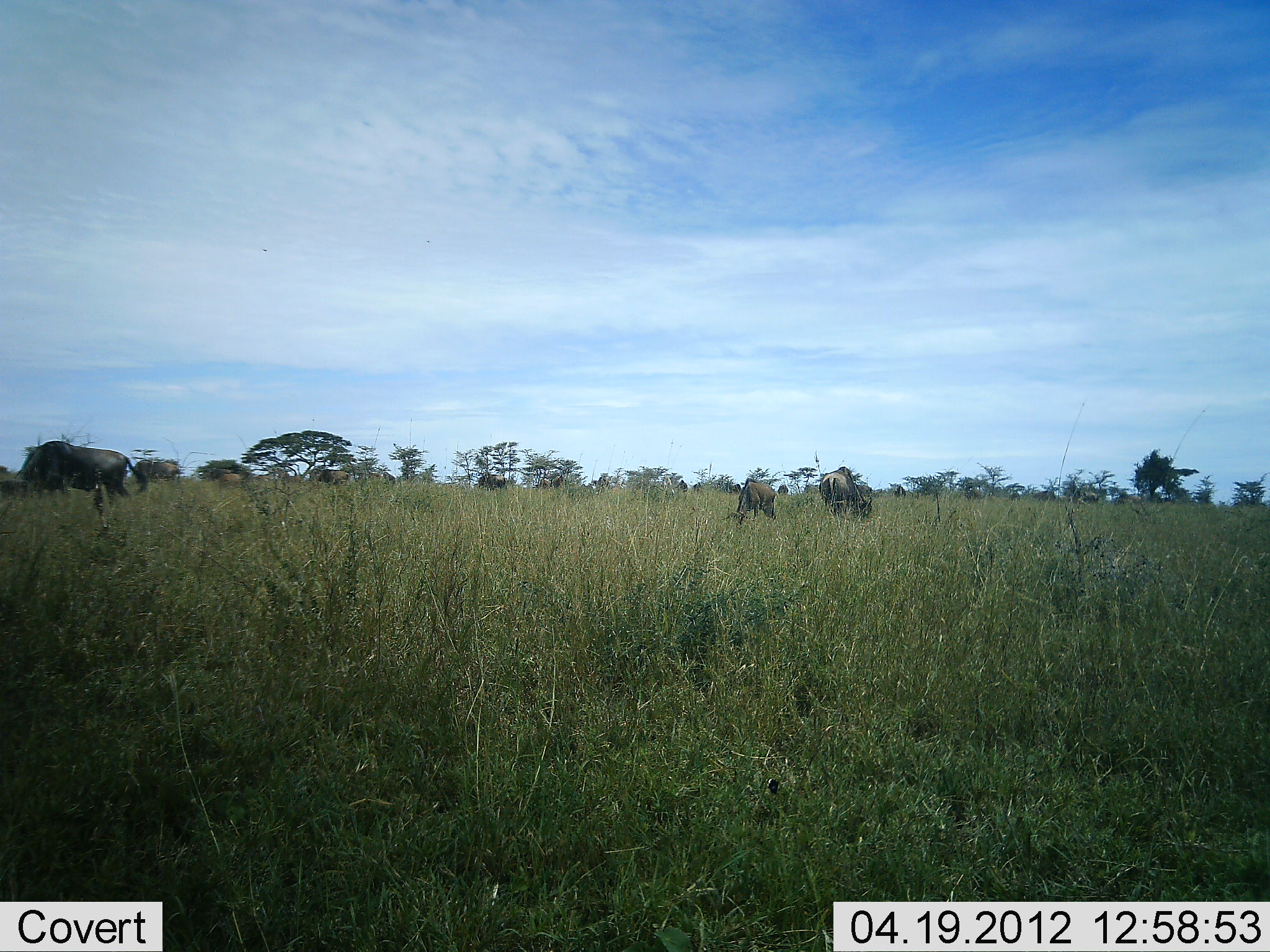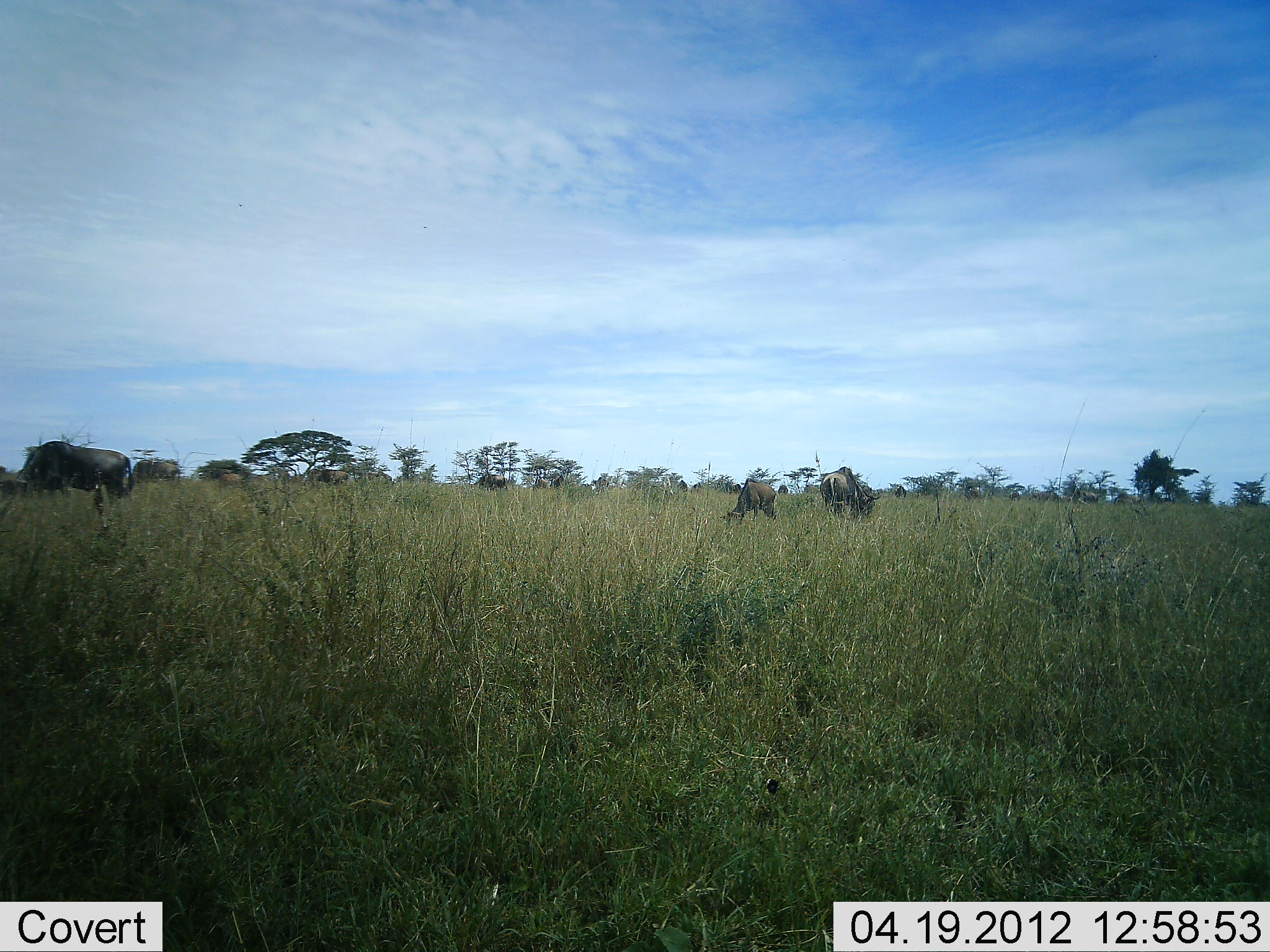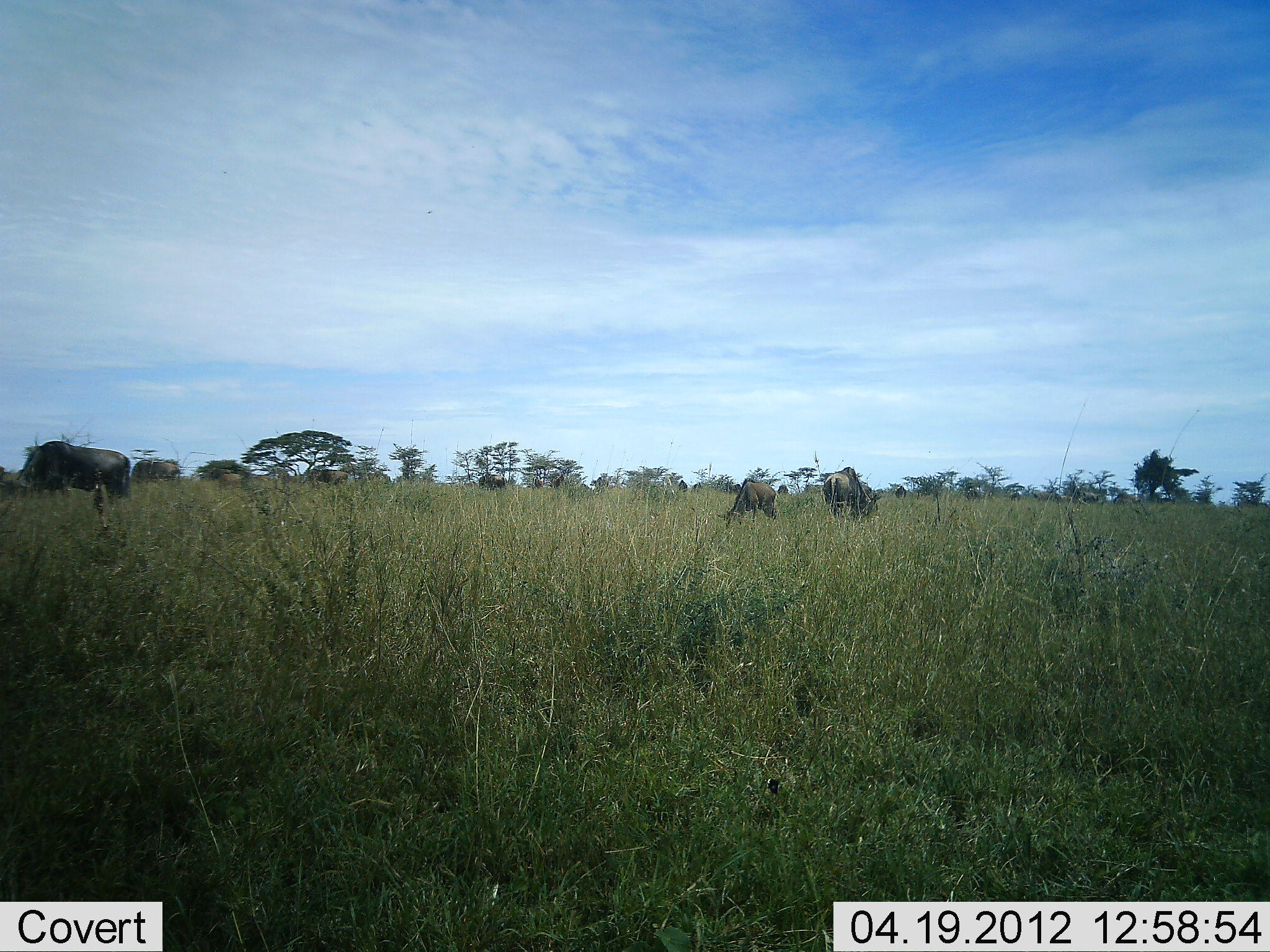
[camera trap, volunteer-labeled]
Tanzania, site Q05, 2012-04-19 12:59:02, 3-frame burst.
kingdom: Animalia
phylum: Chordata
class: Mammalia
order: Artiodactyla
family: Bovidae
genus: Connochaetes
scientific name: Connochaetes taurinus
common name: blue wildebeest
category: wildebeest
Wildebeest (blue wildebeest) (Connochaetes taurinus), count 11-50. Behavior (volunteer vote fractions): standing 45%, resting 5%, moving 5%, interacting 0%. Young present (vote fraction): 9%. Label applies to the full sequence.